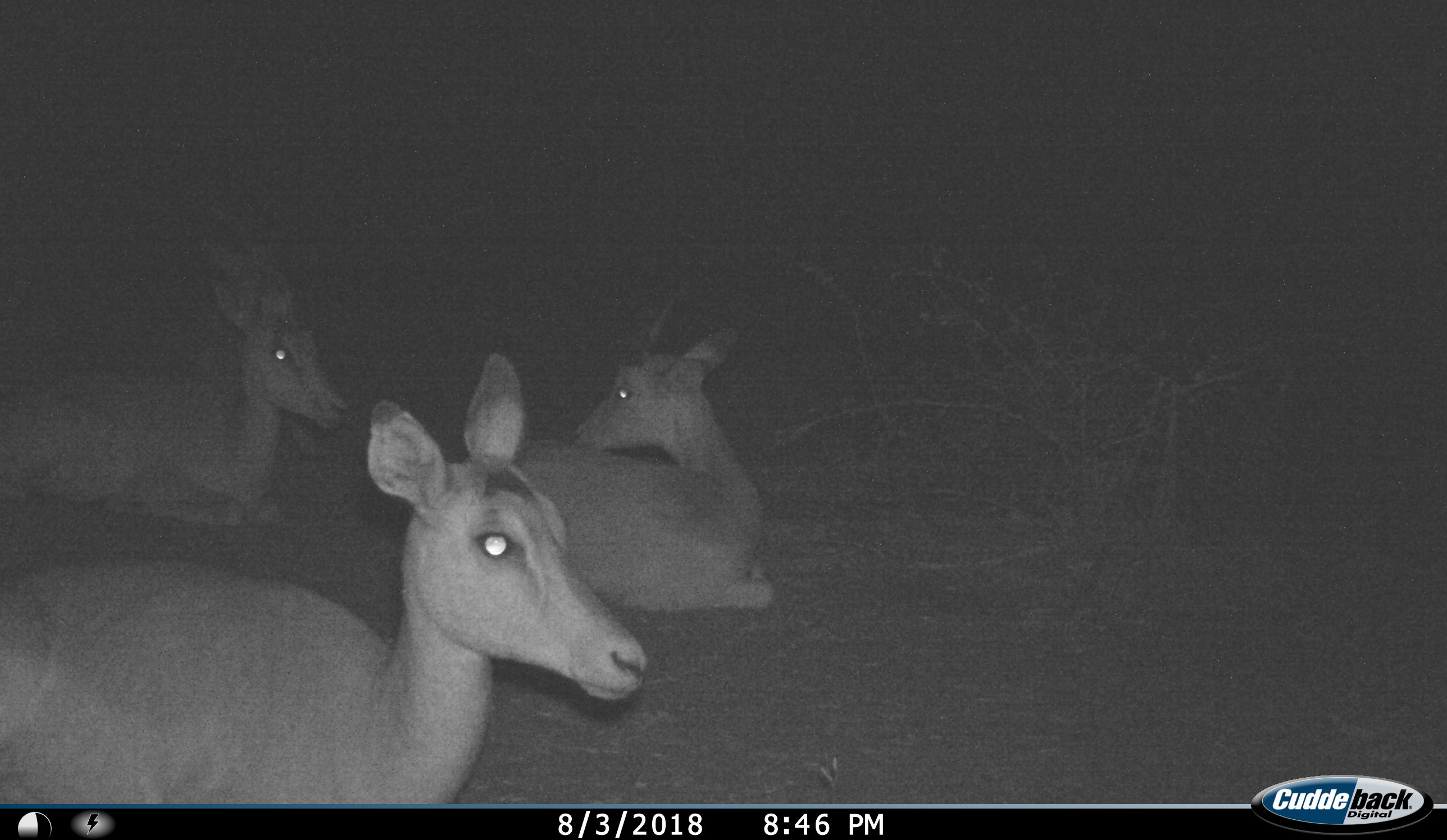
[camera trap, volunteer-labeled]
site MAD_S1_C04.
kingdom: Animalia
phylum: Chordata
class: Mammalia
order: Artiodactyla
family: Bovidae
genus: Aepyceros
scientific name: Aepyceros melampus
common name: impala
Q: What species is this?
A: Impala (Aepyceros melampus).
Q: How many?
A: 3.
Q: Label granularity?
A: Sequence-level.